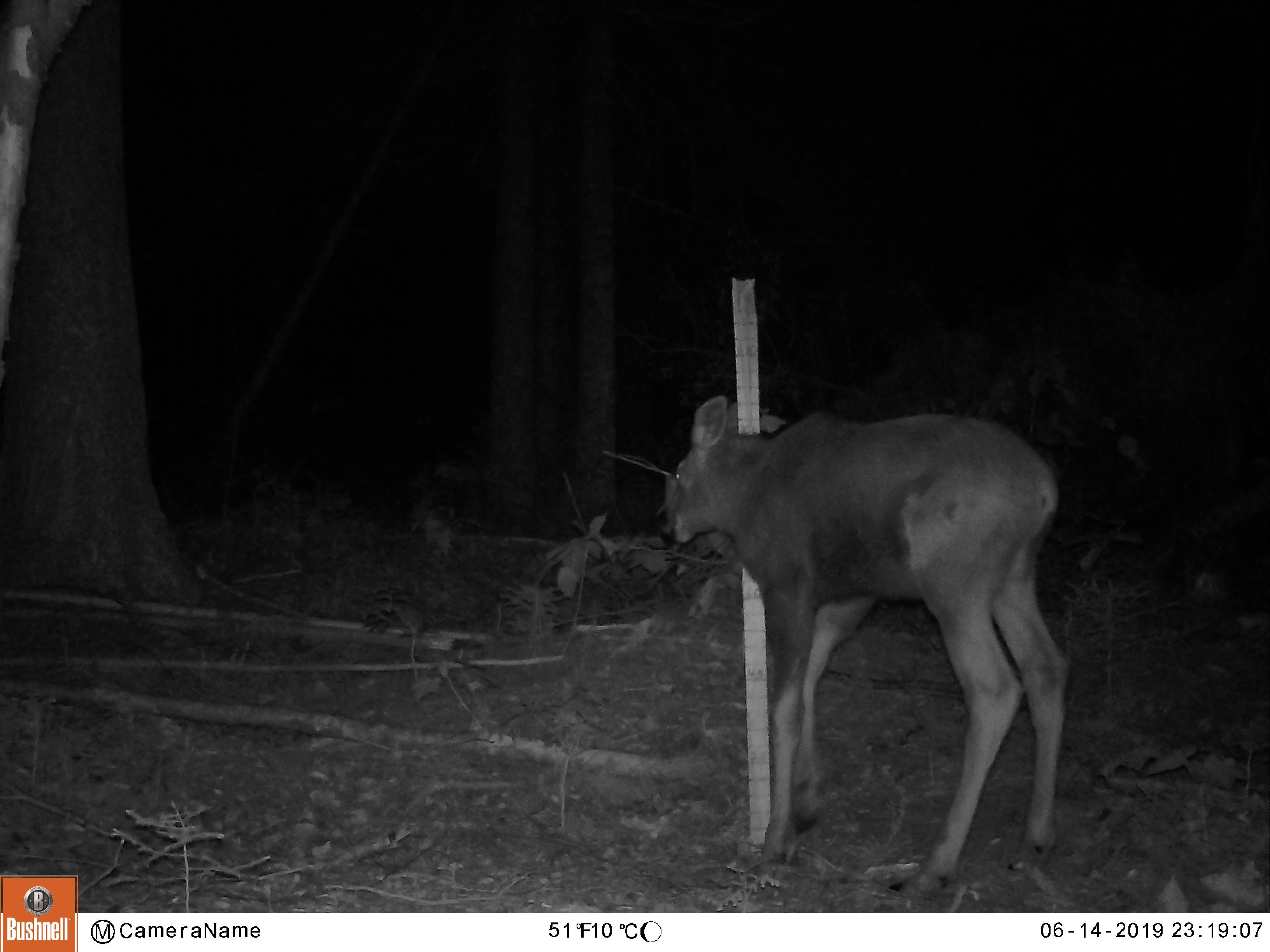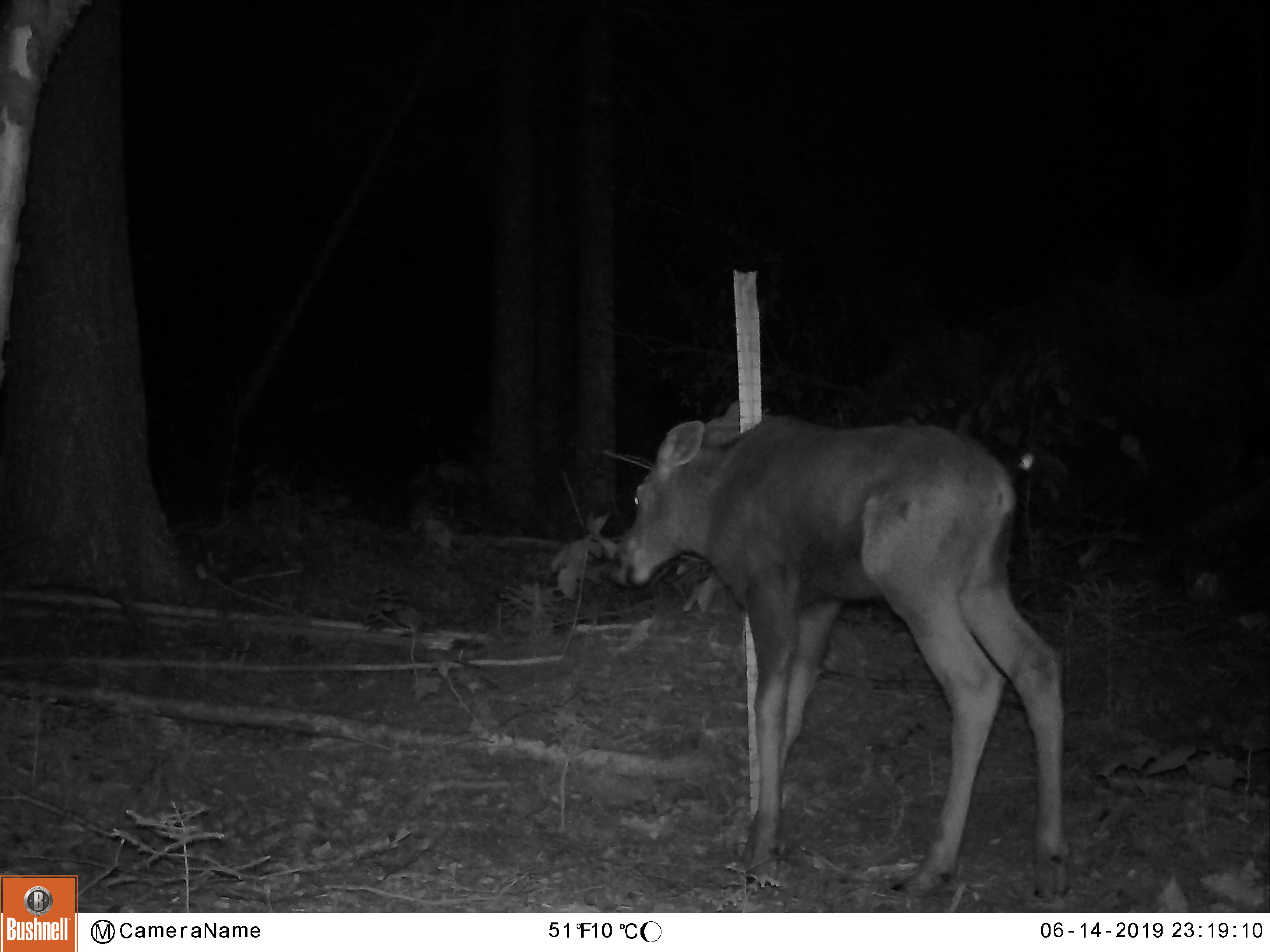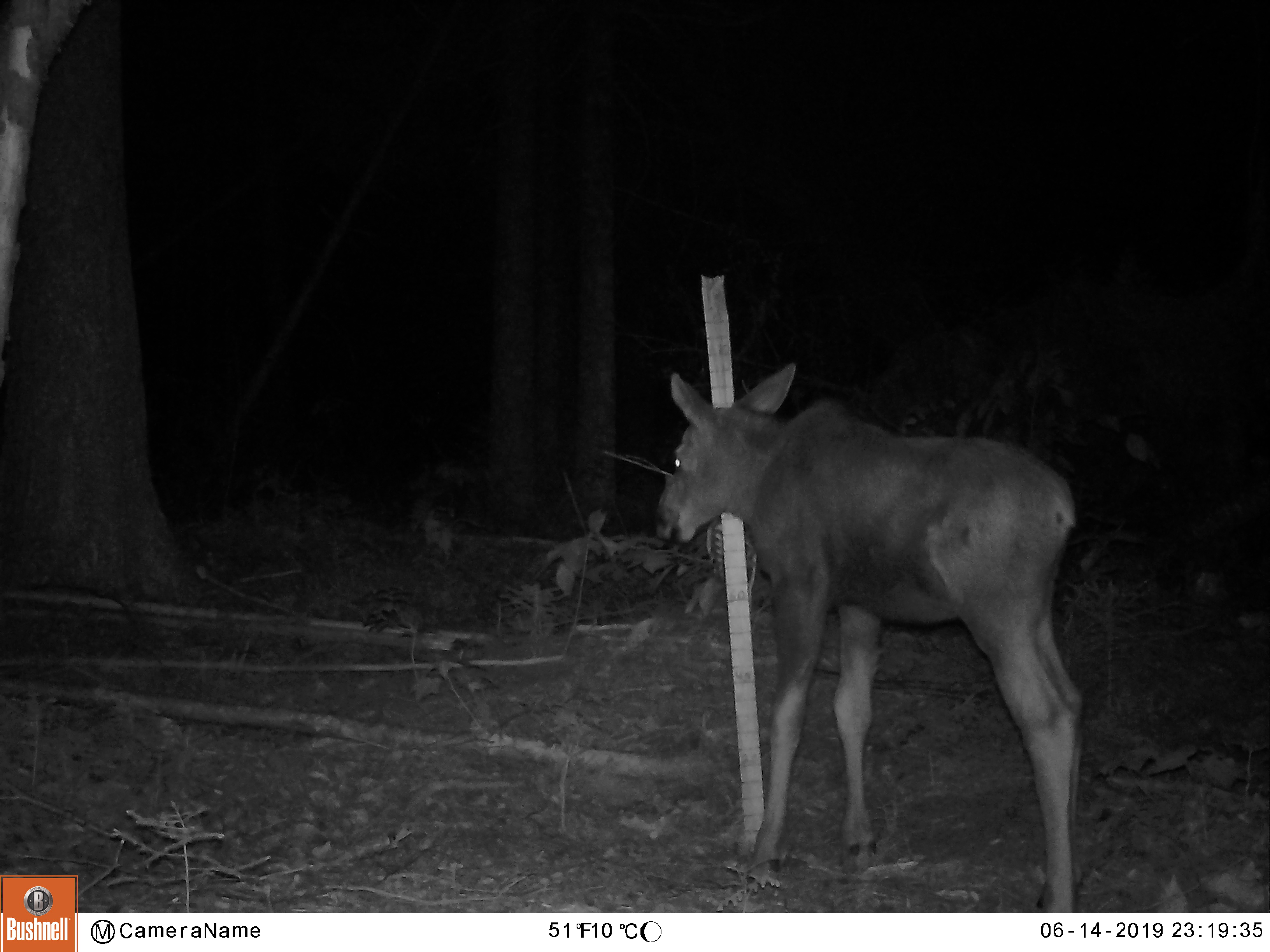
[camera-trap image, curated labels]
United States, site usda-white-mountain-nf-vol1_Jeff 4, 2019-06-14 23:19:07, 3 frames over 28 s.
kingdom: Animalia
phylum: Chordata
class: Mammalia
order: Artiodactyla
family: Cervidae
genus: Alces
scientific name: Alces alces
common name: moose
Moose (Alces alces).